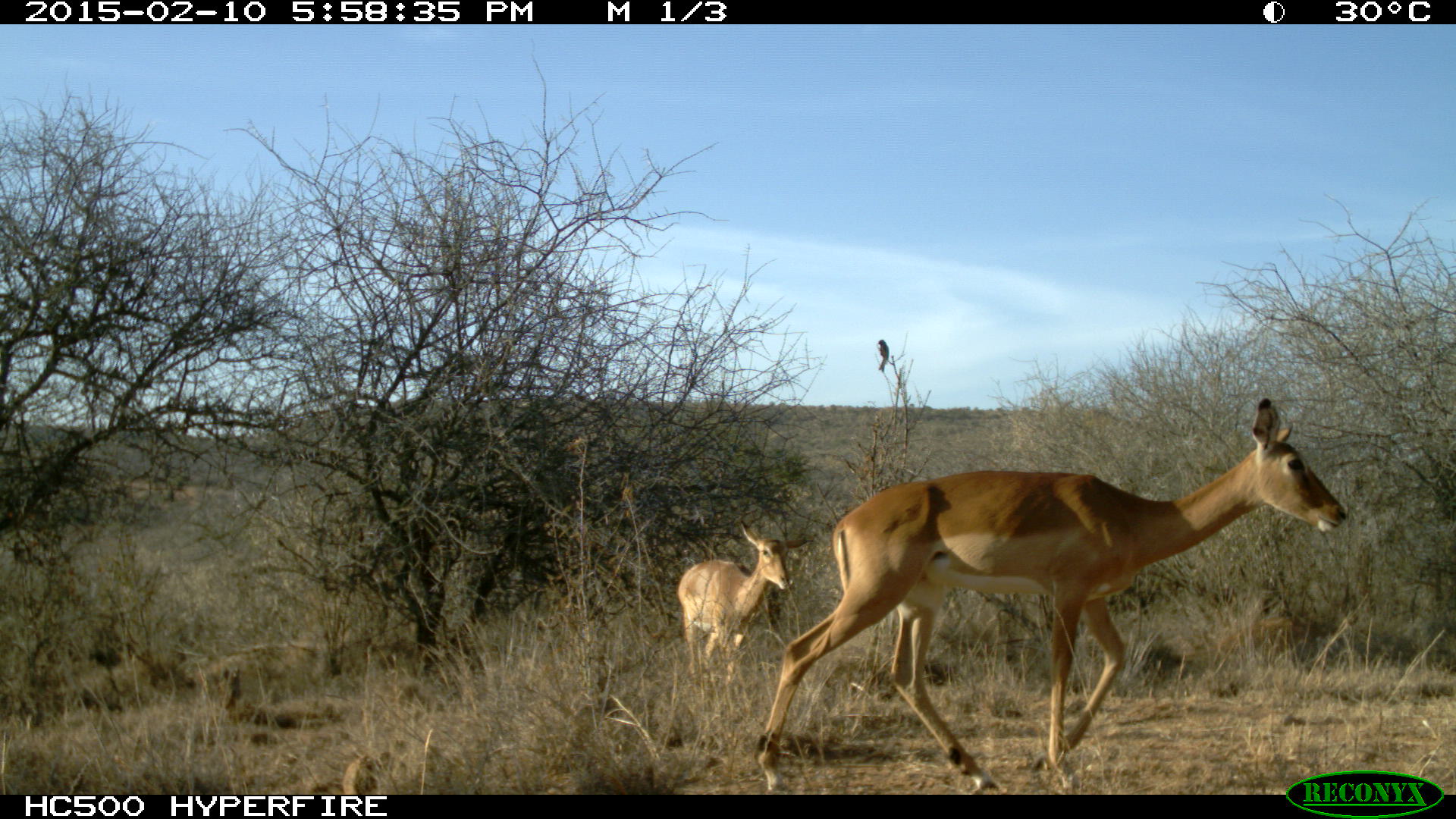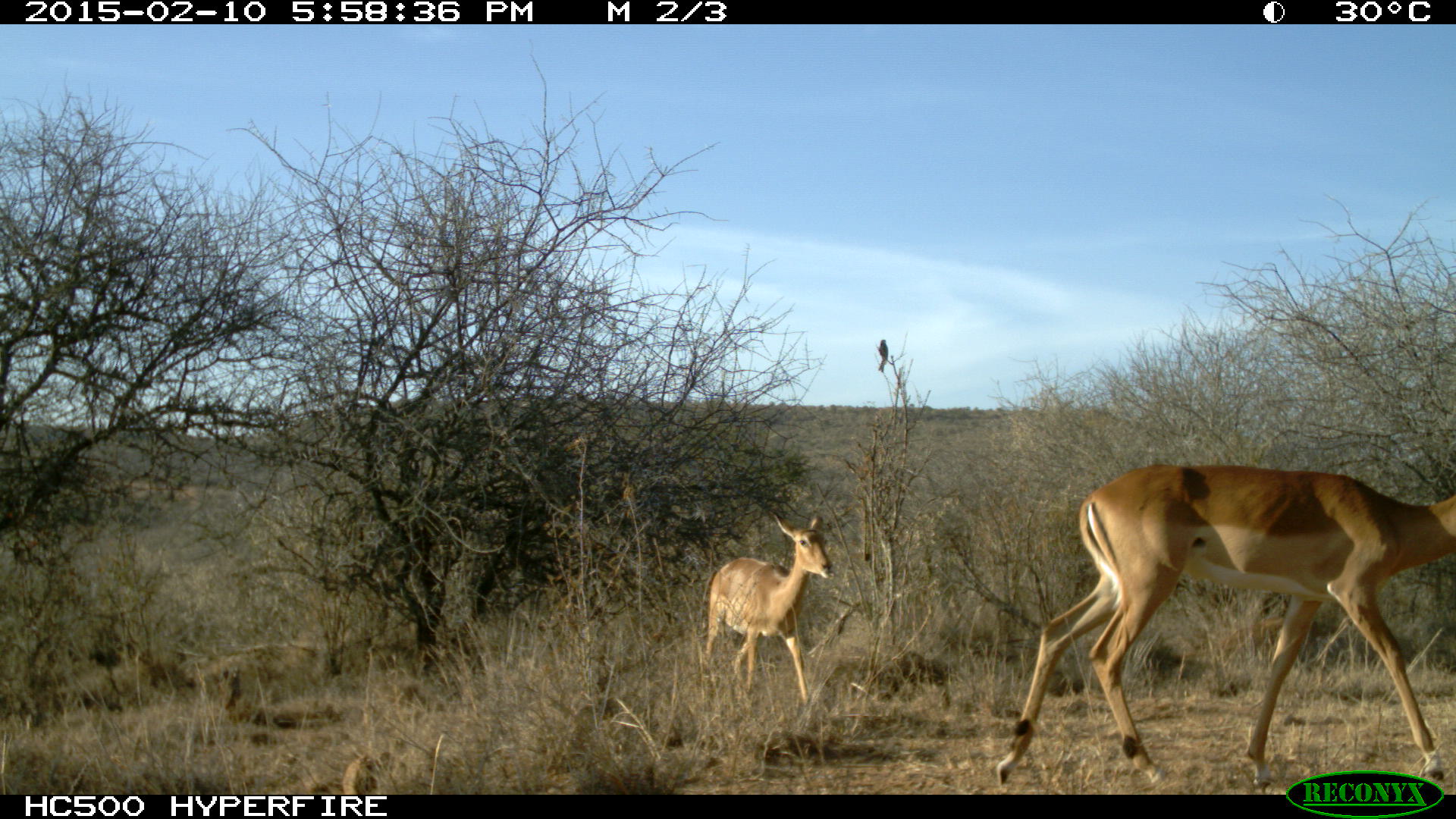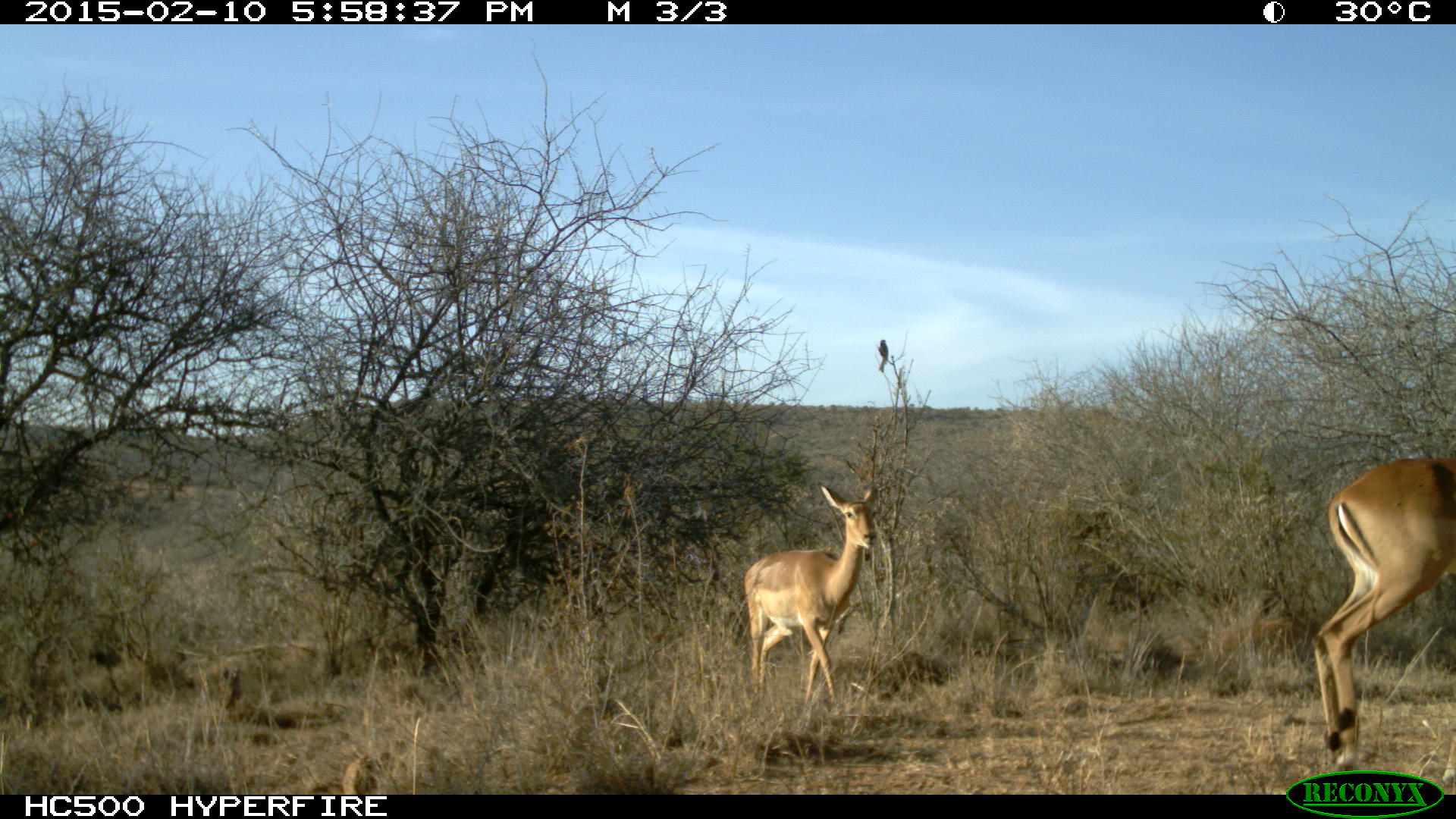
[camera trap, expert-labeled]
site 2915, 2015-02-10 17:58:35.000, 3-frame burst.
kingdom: Animalia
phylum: Chordata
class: Mammalia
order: Artiodactyla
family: Bovidae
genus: Aepyceros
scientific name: Aepyceros melampus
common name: impala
Aepyceros melampus (impala), count 9.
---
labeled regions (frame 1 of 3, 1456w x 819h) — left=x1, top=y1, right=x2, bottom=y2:
aepyceros melampus: left=753, top=396, right=1350, bottom=794; left=676, top=523, right=815, bottom=691; left=878, top=339, right=889, bottom=372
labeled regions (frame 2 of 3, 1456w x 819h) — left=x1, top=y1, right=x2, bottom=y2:
aepyceros melampus: left=995, top=465, right=1456, bottom=789; left=702, top=514, right=833, bottom=707; left=878, top=340, right=888, bottom=373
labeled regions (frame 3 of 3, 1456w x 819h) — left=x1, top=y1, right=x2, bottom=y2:
aepyceros melampus: left=1312, top=457, right=1455, bottom=787; left=742, top=481, right=880, bottom=704; left=877, top=338, right=890, bottom=373